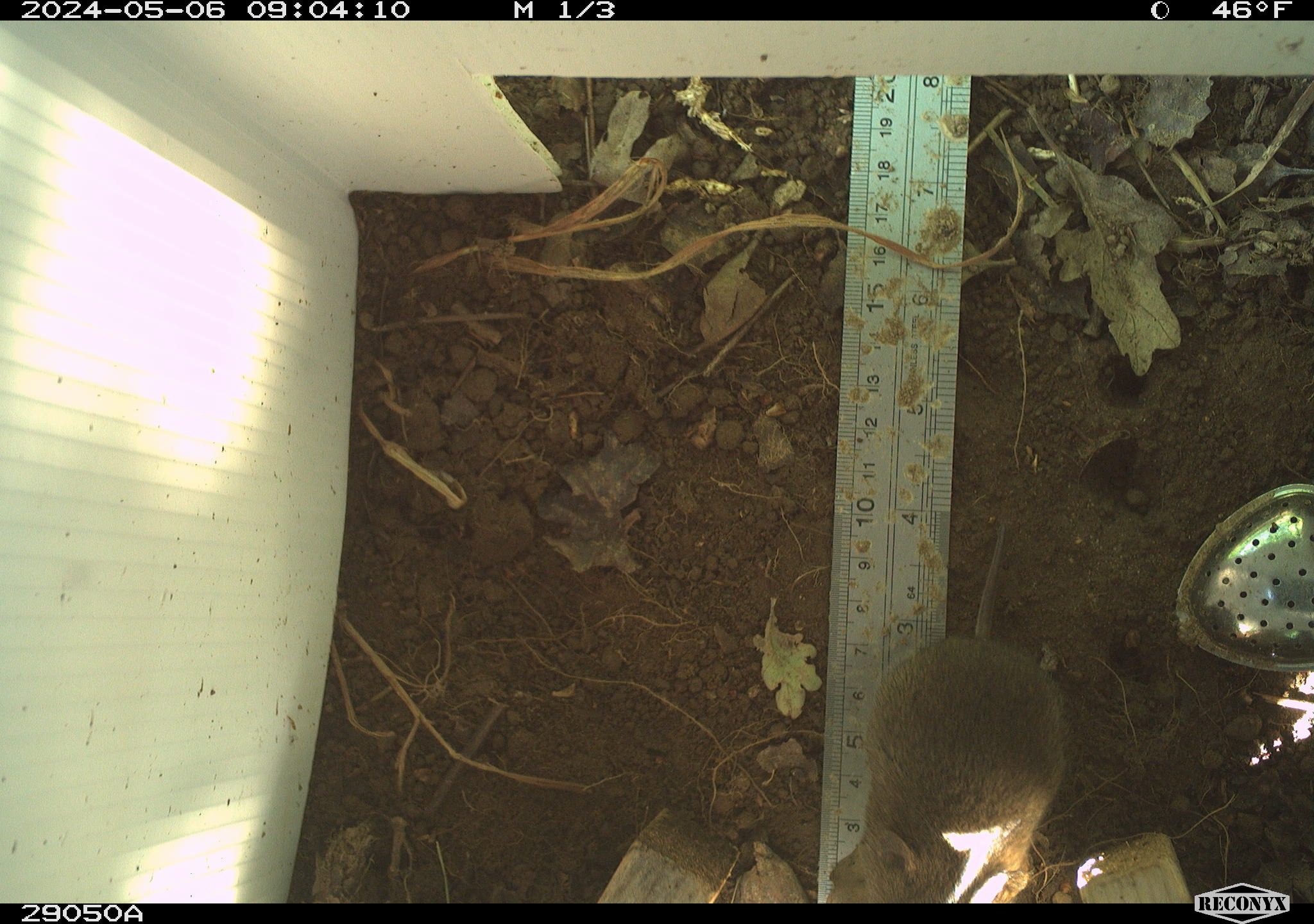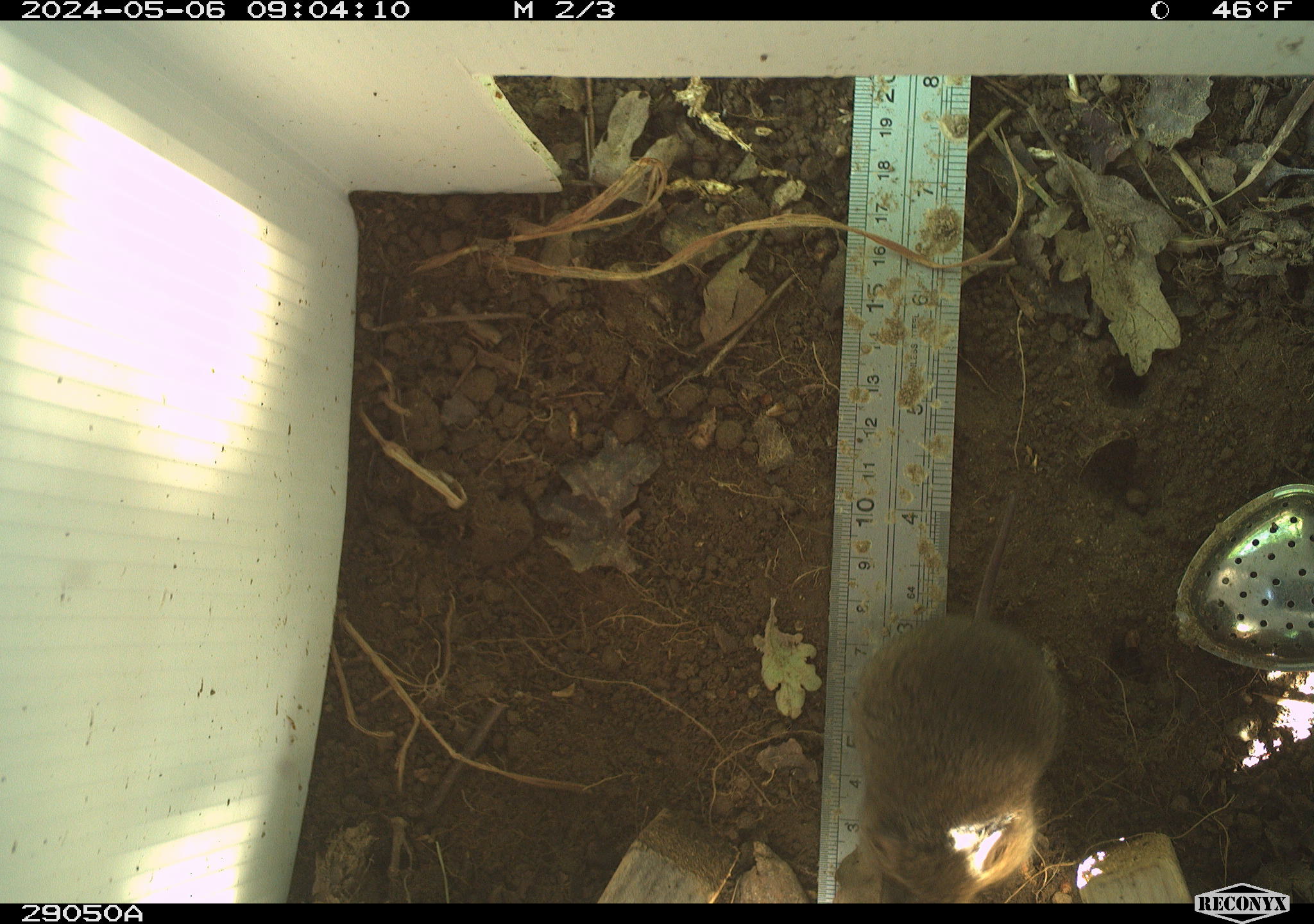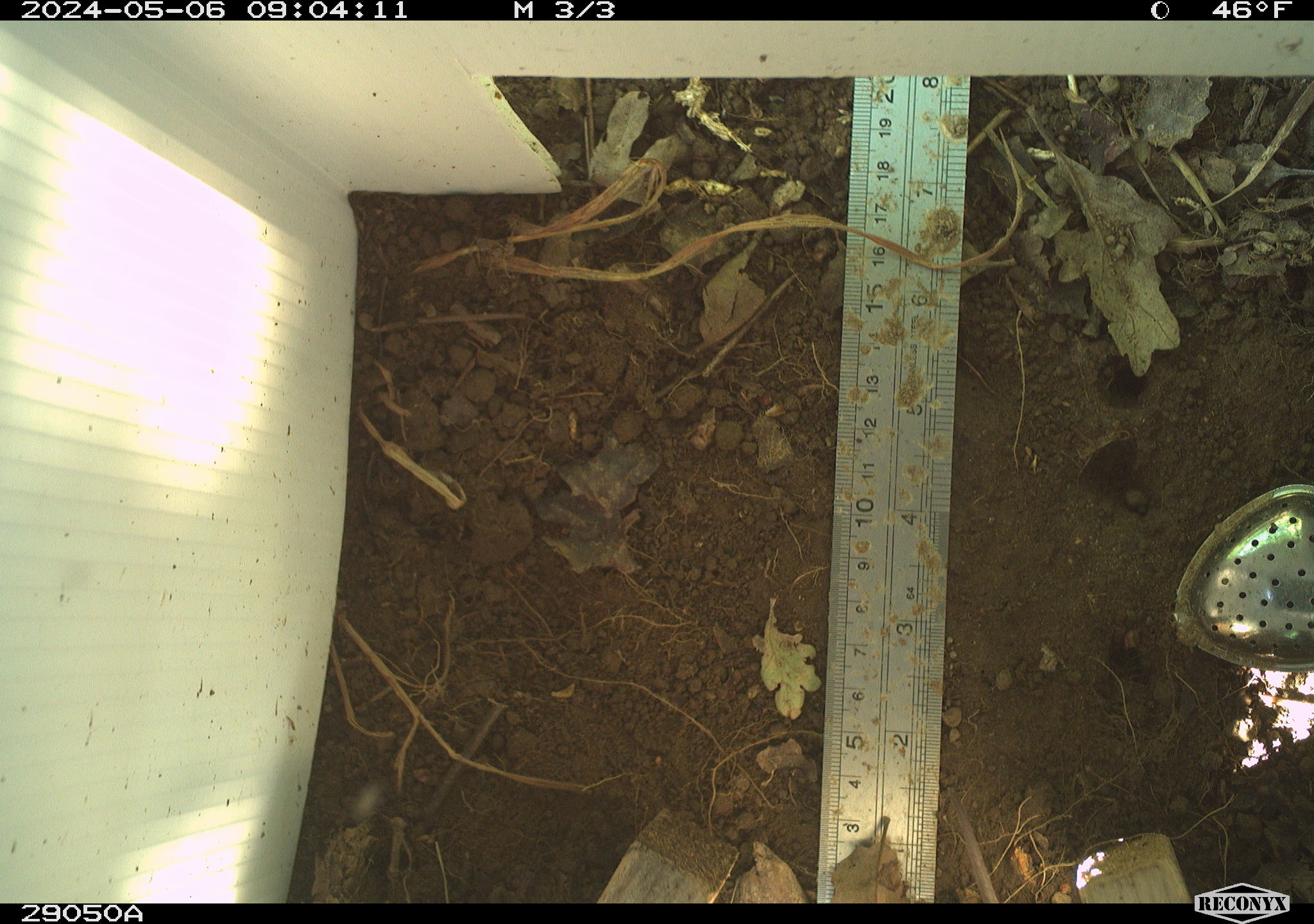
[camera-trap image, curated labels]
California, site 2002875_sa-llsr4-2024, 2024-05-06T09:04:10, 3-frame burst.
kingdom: Animalia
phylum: Chordata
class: Mammalia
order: Rodentia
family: Cricetidae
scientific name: Arvicolinae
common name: voles, lemmings, and muskrats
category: arvicolinae subfamily